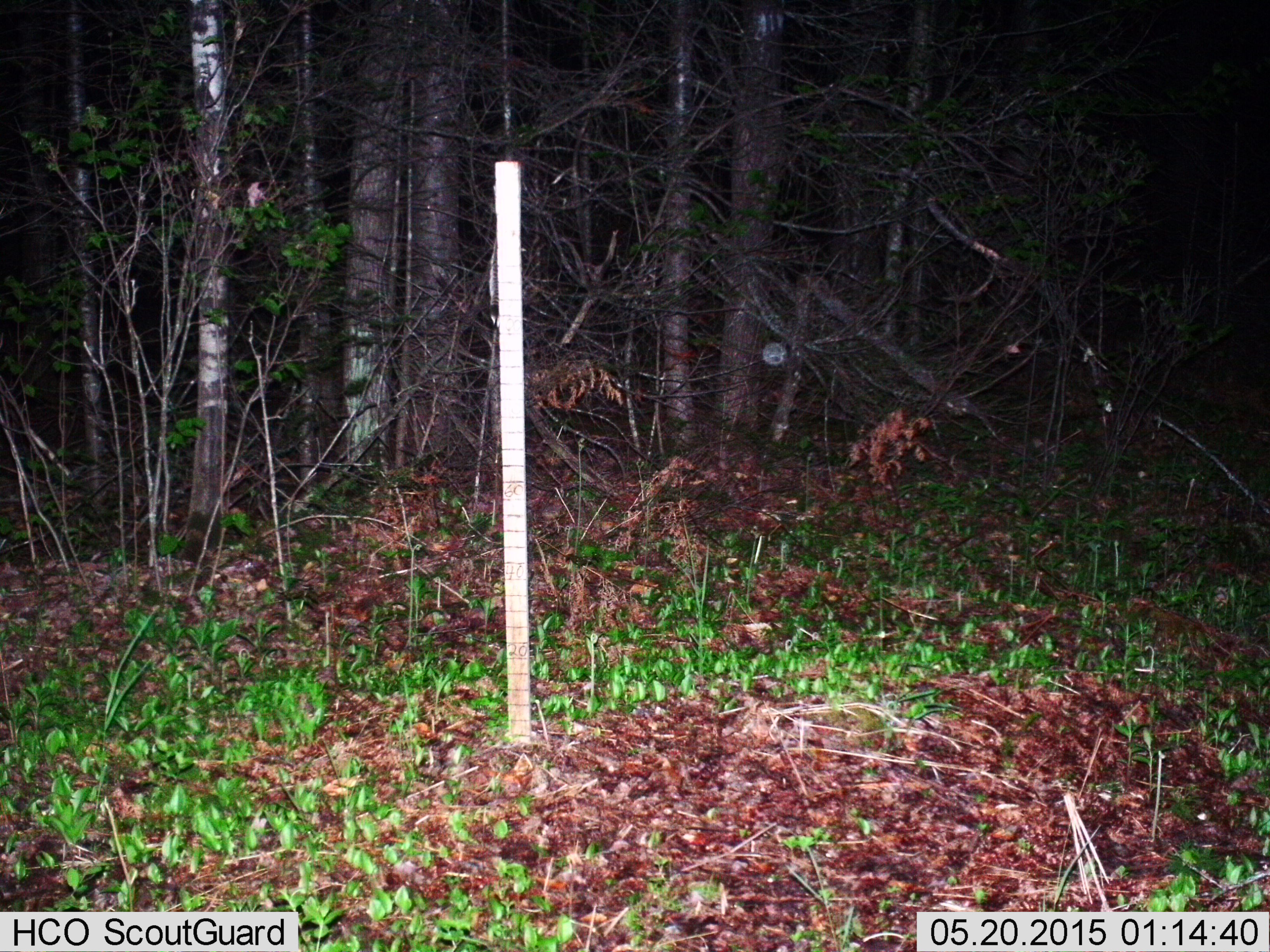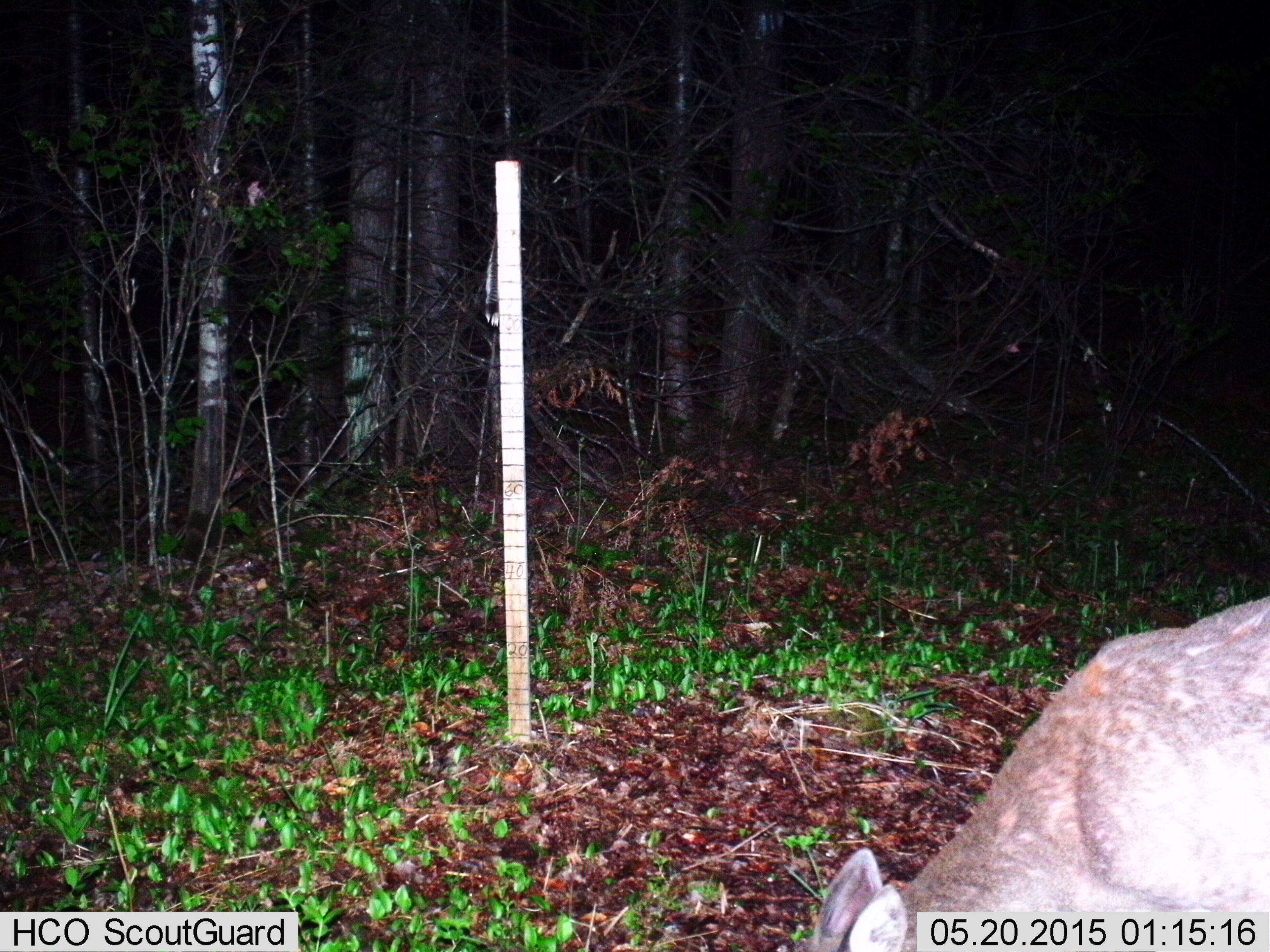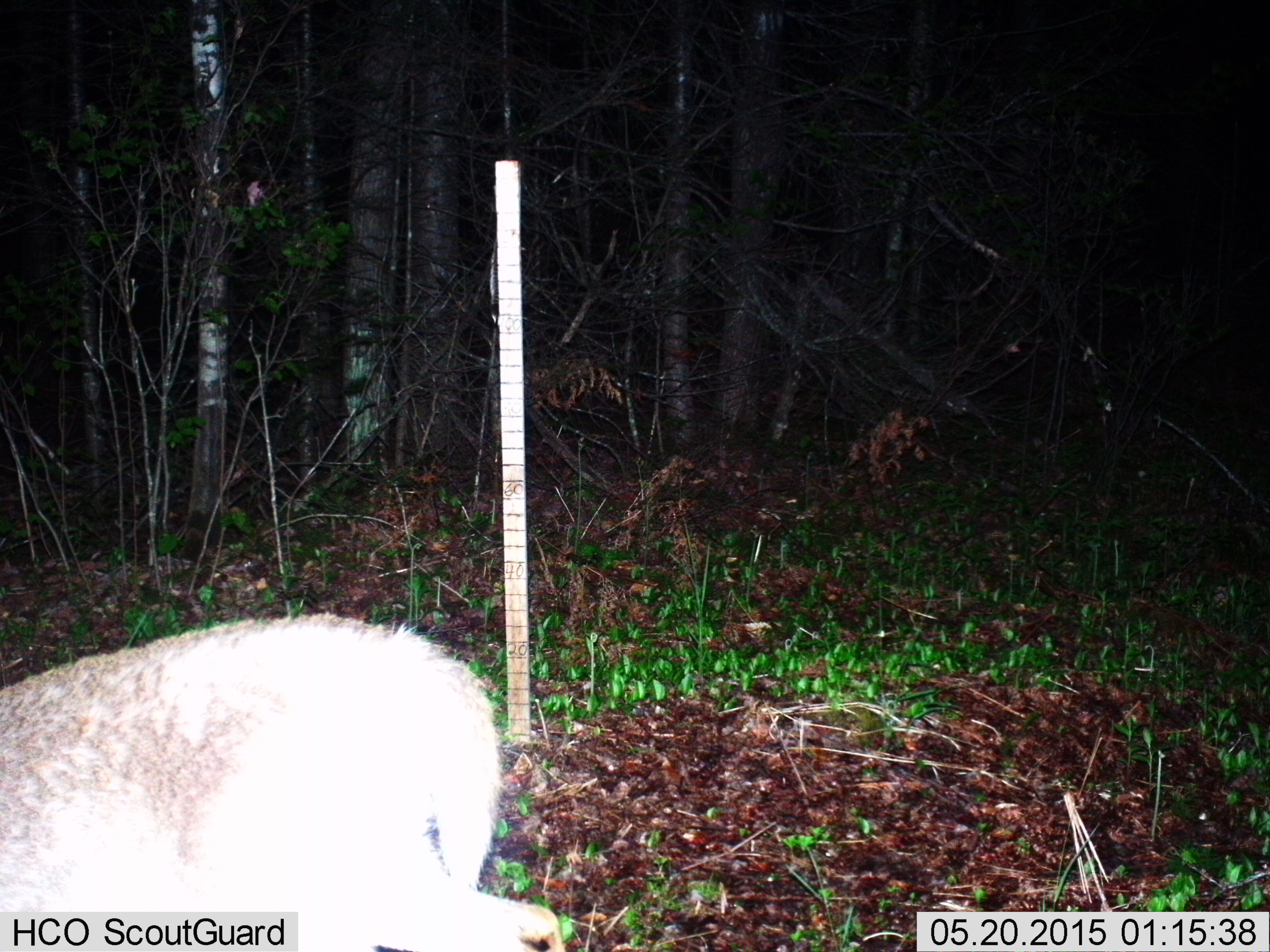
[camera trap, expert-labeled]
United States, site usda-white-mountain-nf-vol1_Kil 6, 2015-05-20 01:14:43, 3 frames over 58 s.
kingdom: Animalia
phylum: Chordata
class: Mammalia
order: Artiodactyla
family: Cervidae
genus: Odocoileus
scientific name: Odocoileus virginianus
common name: white-tailed deer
White-tailed deer (Odocoileus virginianus).